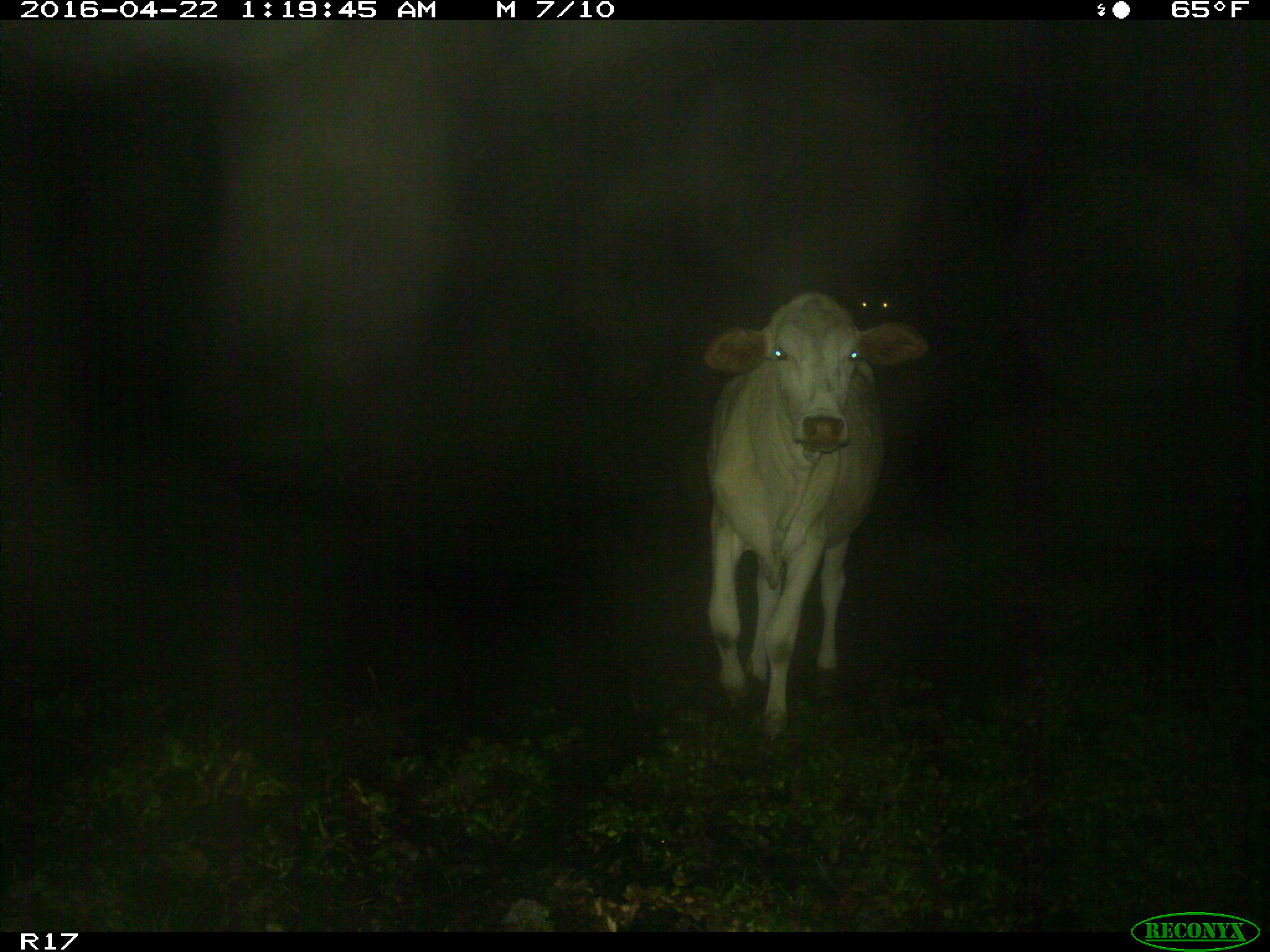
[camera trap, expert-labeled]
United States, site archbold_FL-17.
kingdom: Animalia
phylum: Chordata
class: Mammalia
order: Artiodactyla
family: Bovidae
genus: Bos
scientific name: Bos taurus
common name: domestic cow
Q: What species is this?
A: Bos taurus (domestic cow).